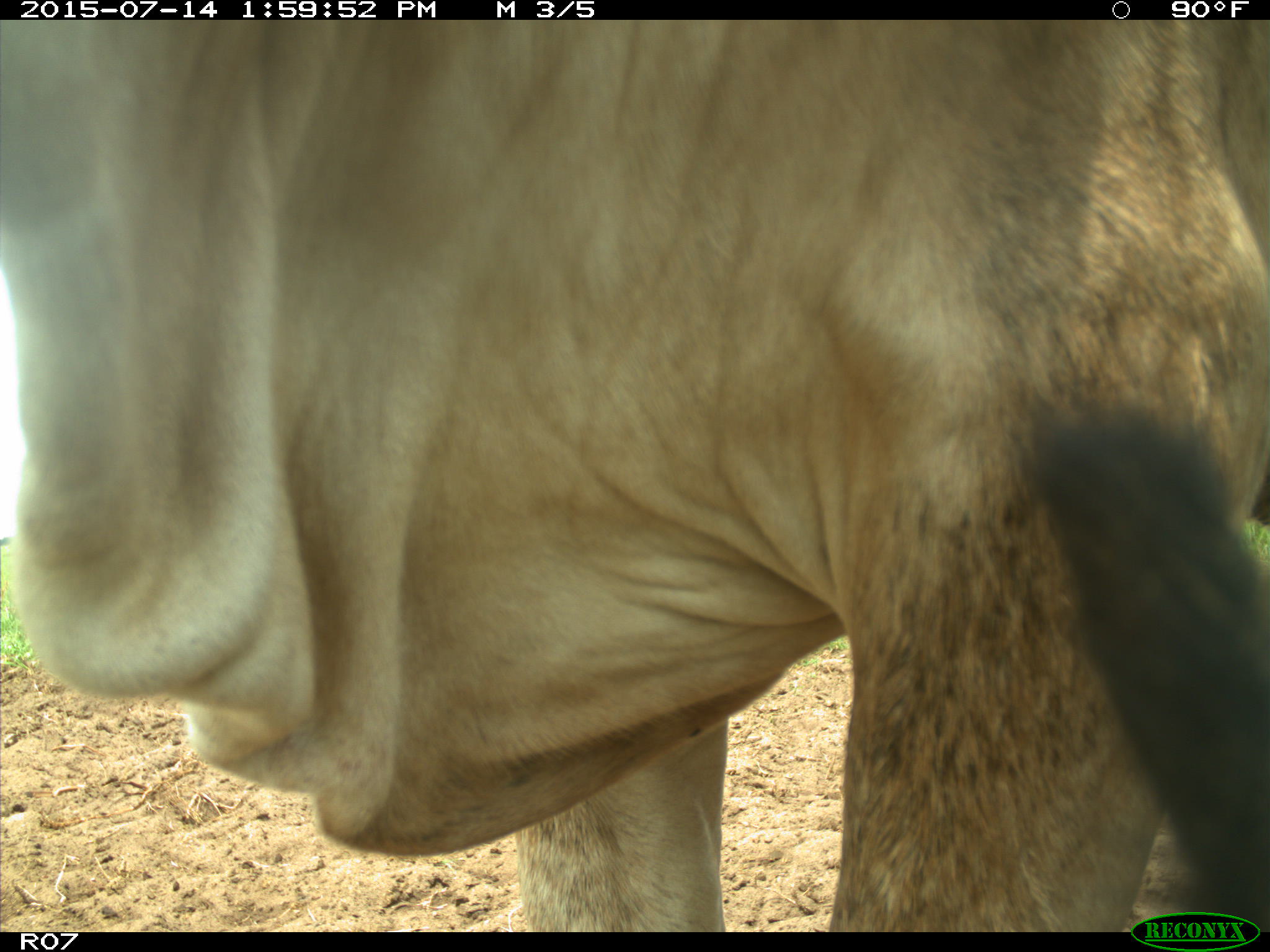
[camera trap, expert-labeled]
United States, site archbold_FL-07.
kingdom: Animalia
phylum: Chordata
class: Mammalia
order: Artiodactyla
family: Bovidae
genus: Bos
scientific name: Bos taurus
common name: domestic cow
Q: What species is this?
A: Bos taurus (domestic cow).